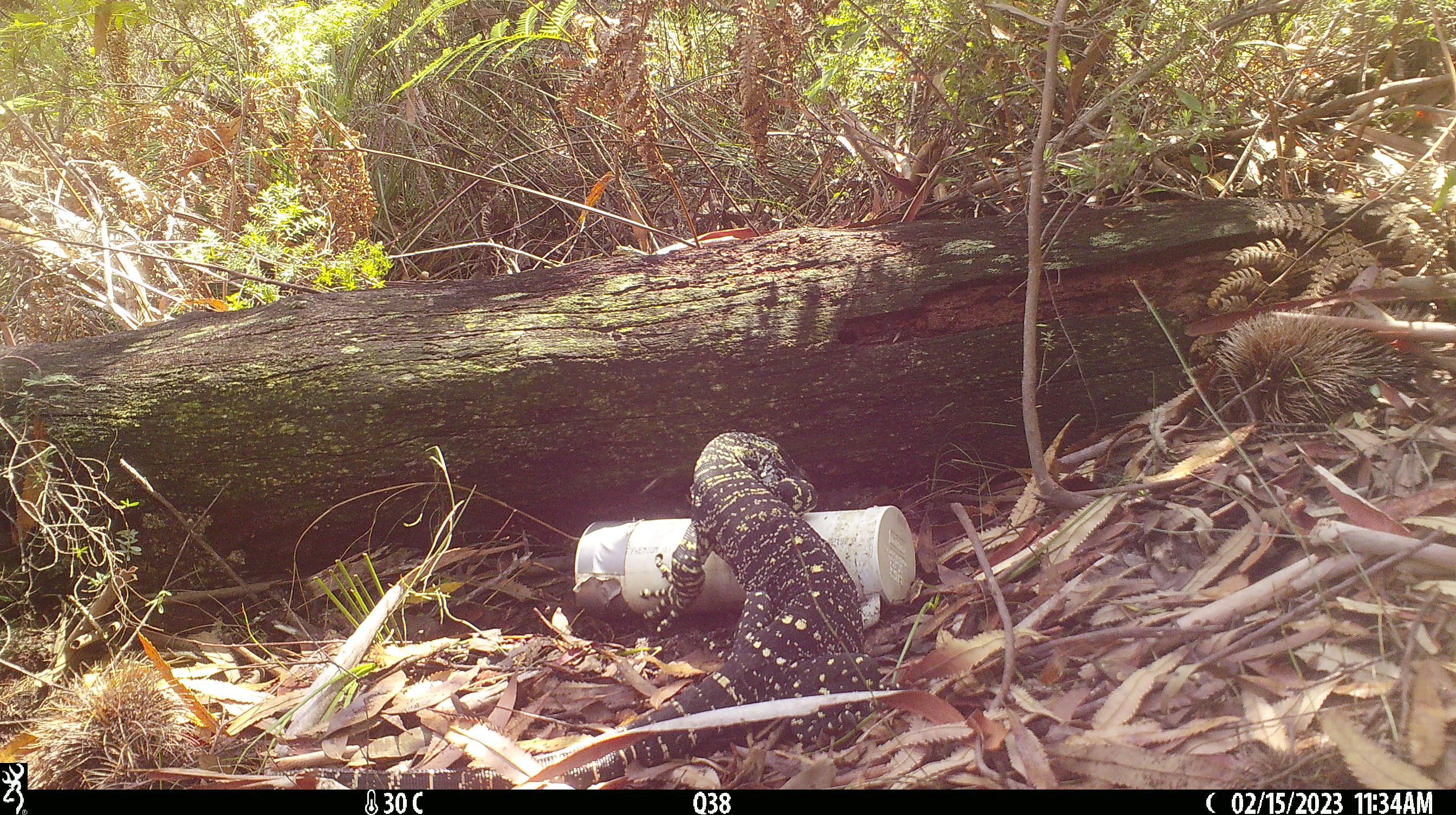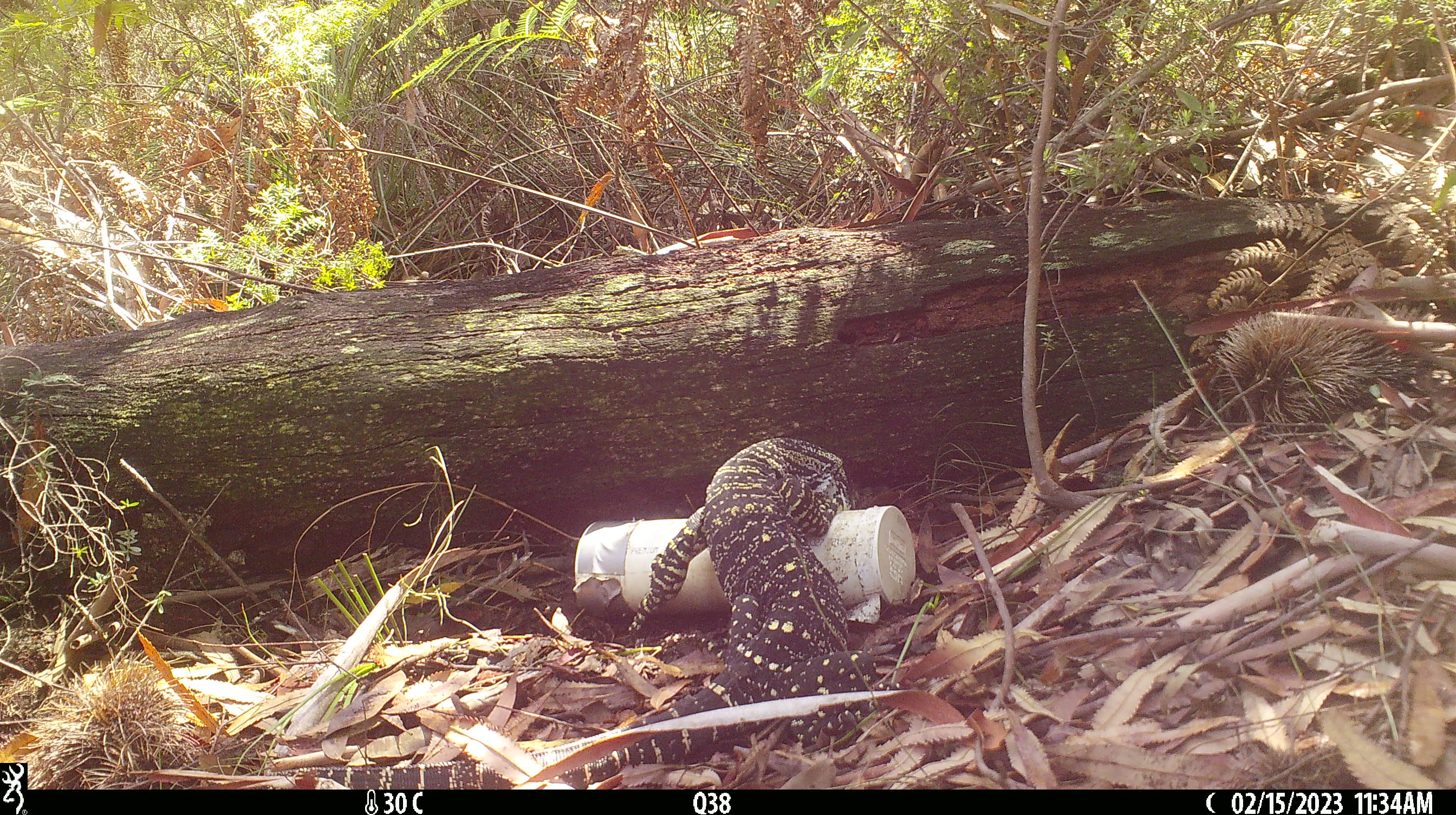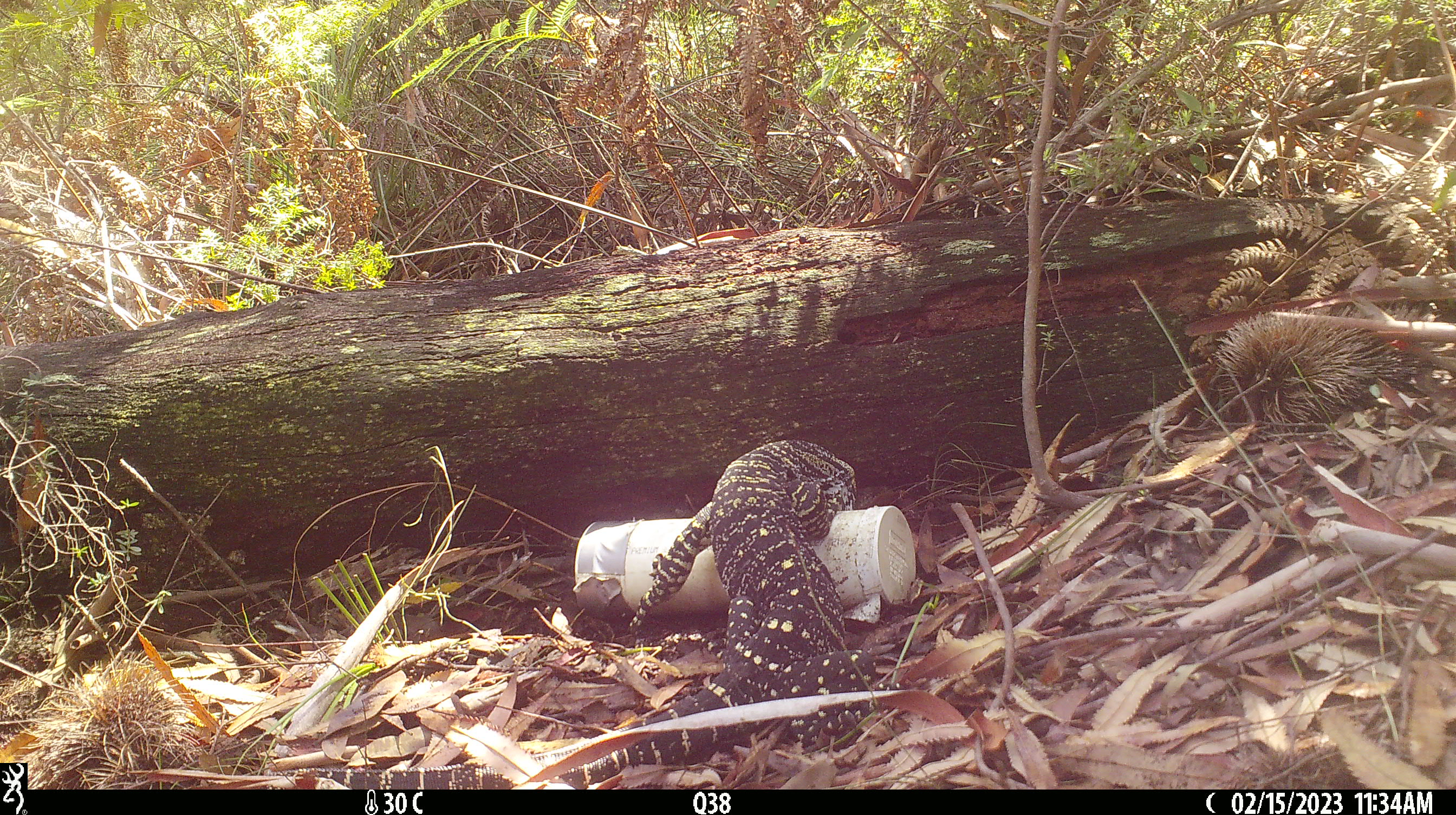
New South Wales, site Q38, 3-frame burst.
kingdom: Animalia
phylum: Chordata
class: Reptilia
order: Squamata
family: Varanidae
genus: Varanus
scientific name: Varanus varius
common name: lace monitor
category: goanna